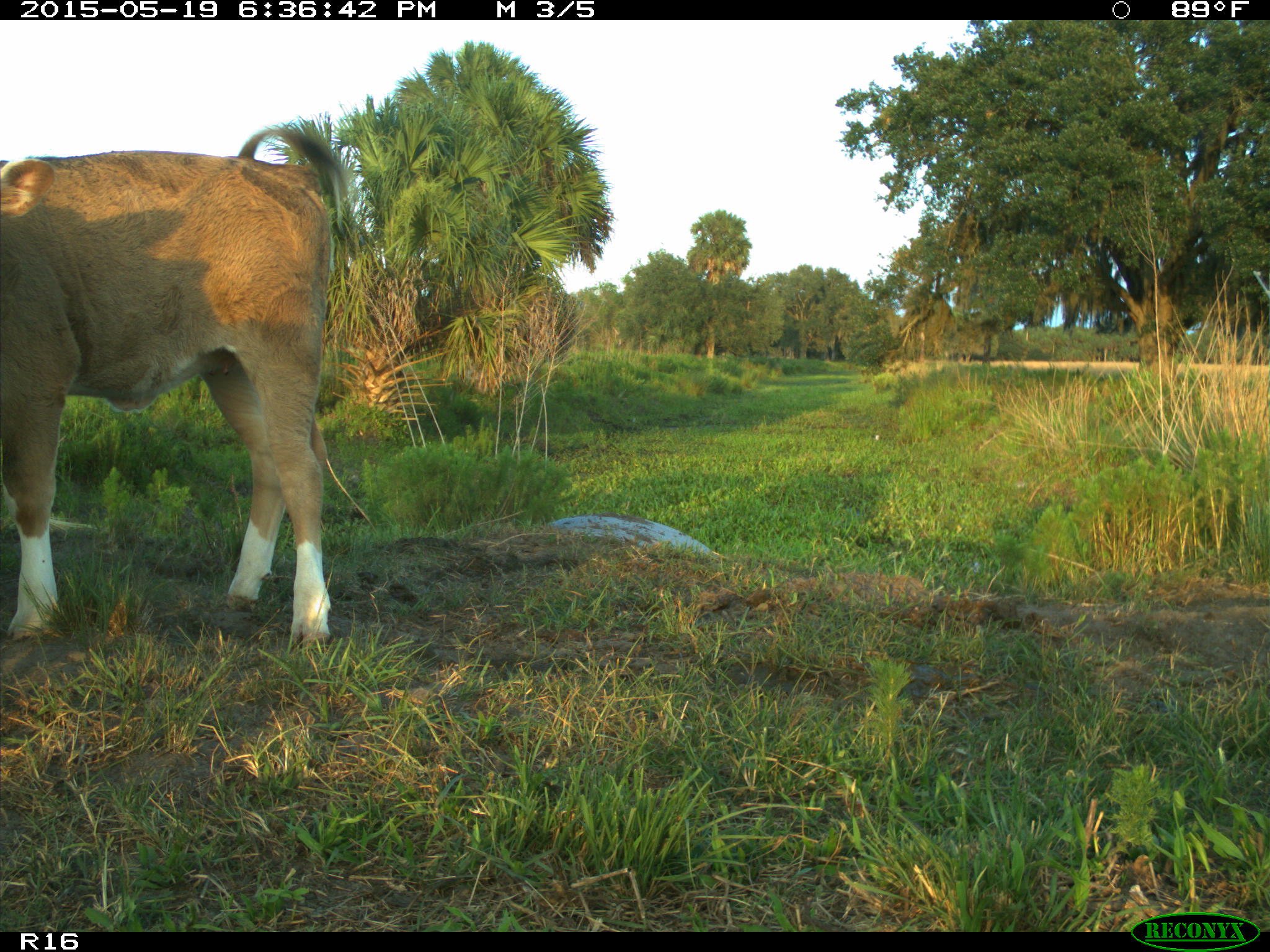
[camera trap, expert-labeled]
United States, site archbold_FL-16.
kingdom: Animalia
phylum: Chordata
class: Mammalia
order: Artiodactyla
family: Bovidae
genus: Bos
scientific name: Bos taurus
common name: domestic cow